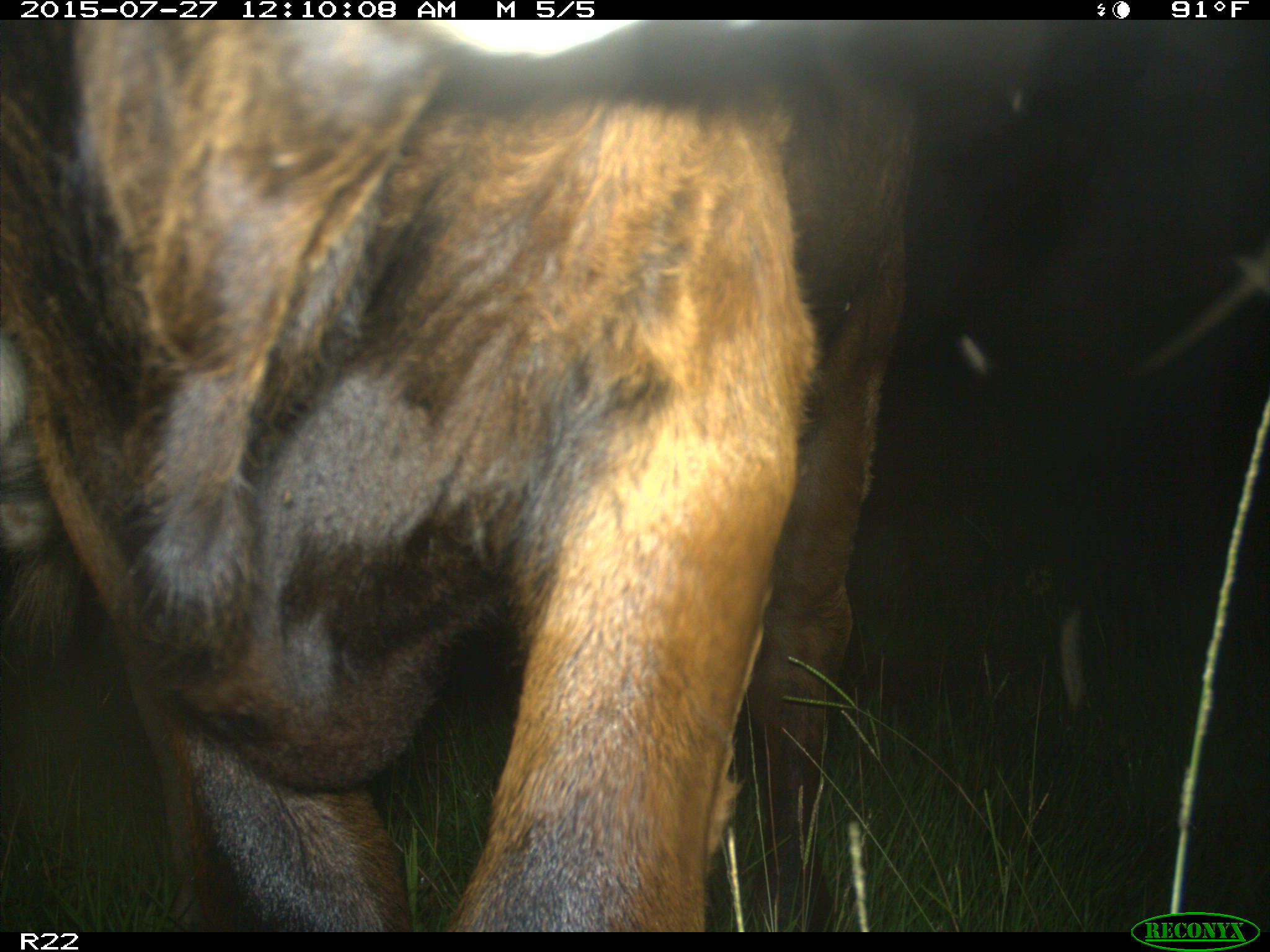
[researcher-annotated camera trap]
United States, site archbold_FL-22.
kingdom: Animalia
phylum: Chordata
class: Mammalia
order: Artiodactyla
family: Bovidae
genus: Bos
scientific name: Bos taurus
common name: domestic cow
Bos taurus (domestic cow).